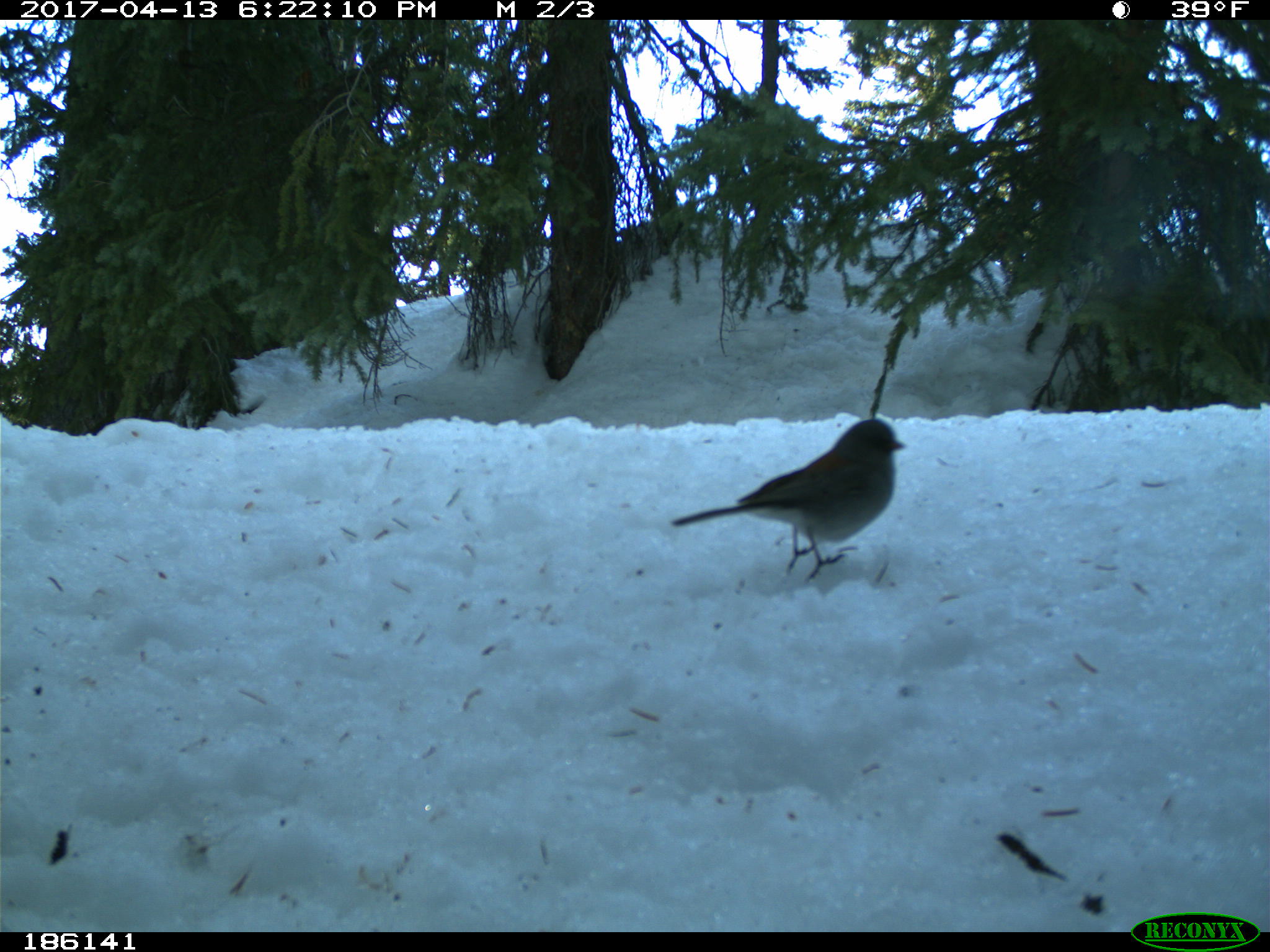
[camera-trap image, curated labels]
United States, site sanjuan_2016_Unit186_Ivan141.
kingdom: Animalia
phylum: Chordata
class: Aves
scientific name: Aves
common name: birds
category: unidentified bird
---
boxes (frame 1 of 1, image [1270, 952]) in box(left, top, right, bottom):
animal: box(668, 416, 907, 581)